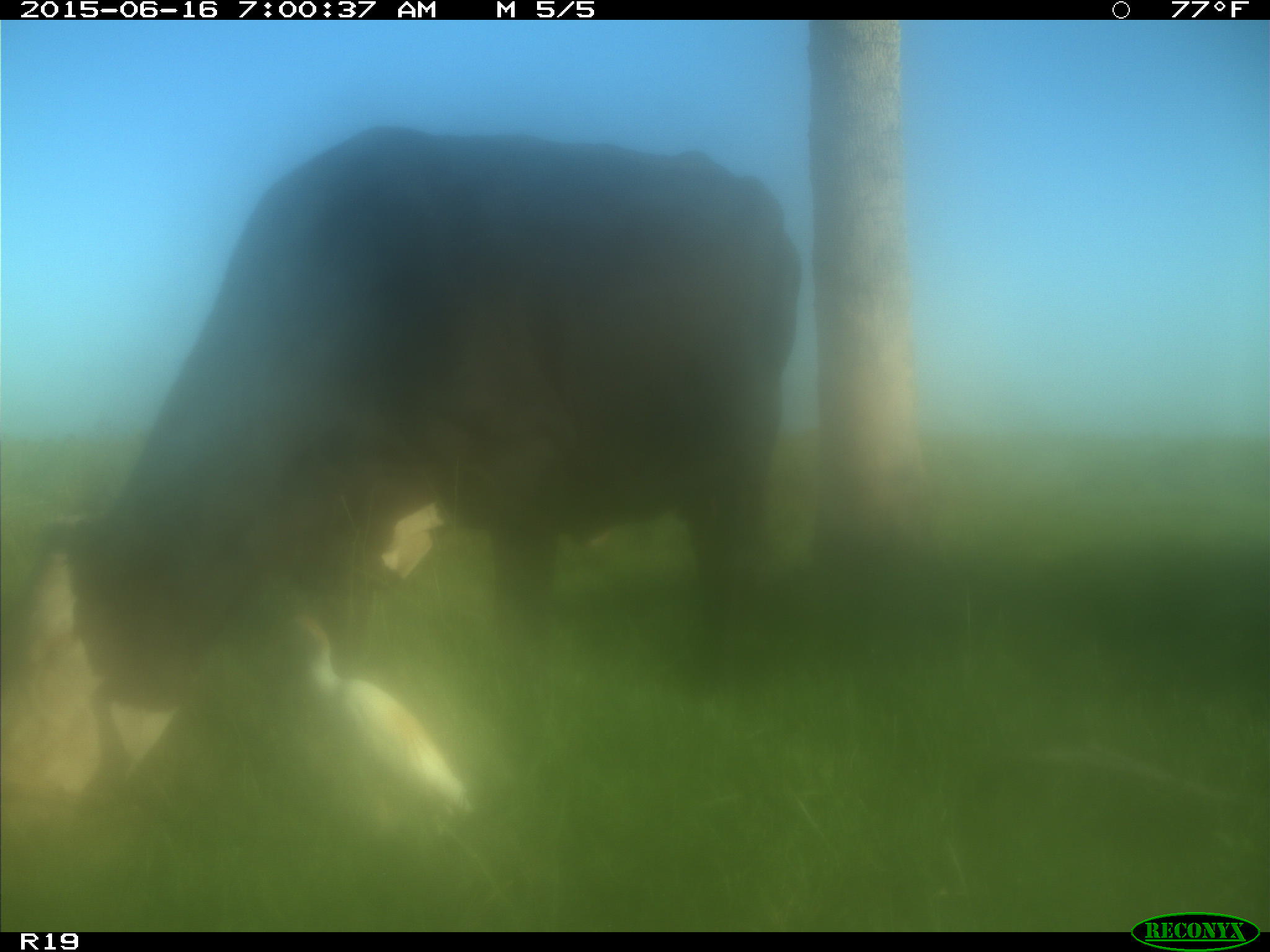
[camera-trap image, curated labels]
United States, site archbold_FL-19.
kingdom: Animalia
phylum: Chordata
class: Mammalia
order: Artiodactyla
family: Bovidae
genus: Bos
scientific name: Bos taurus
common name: domestic cow